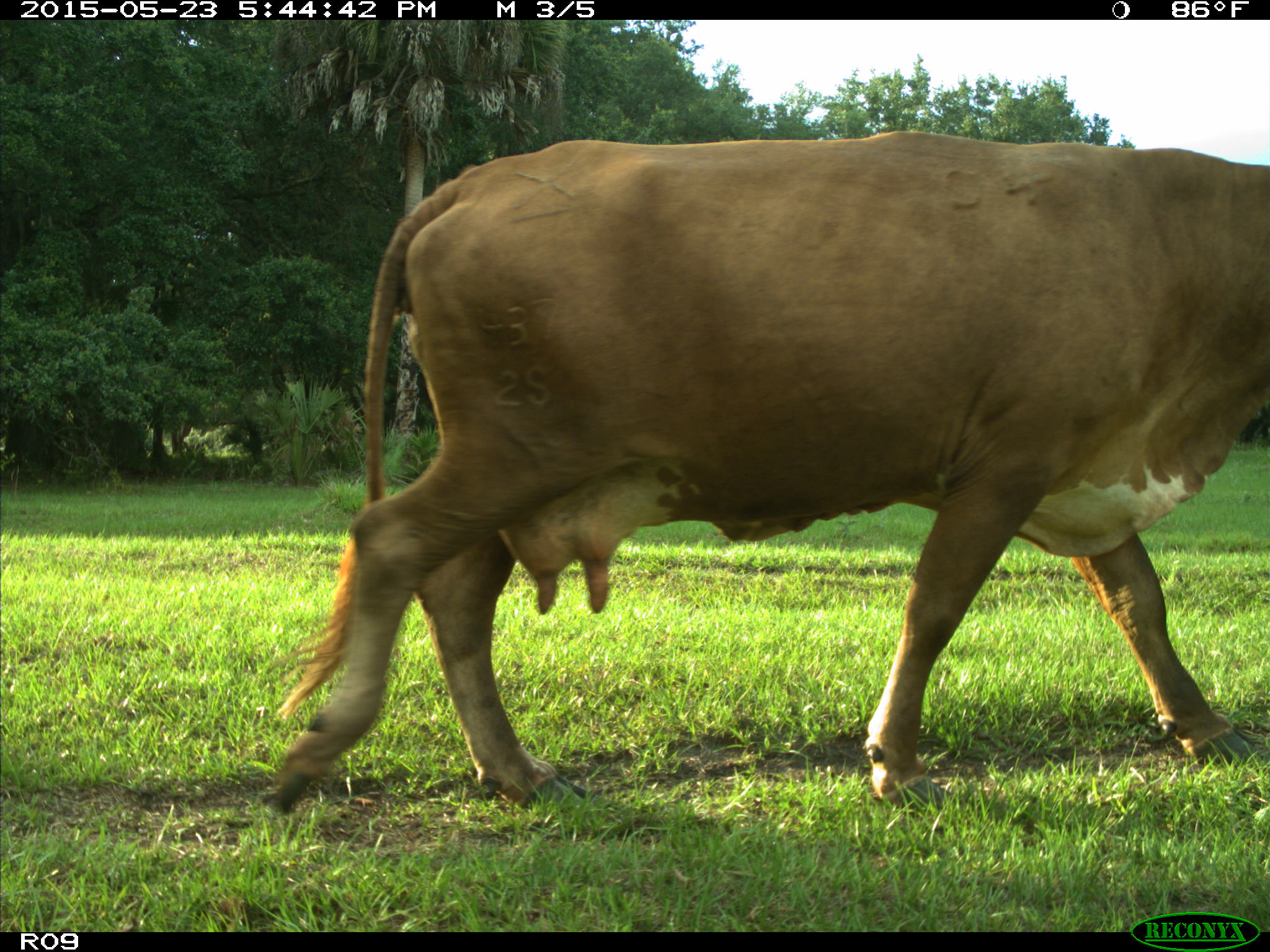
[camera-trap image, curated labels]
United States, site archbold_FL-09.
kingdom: Animalia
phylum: Chordata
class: Mammalia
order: Artiodactyla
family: Bovidae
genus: Bos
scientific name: Bos taurus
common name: domestic cow